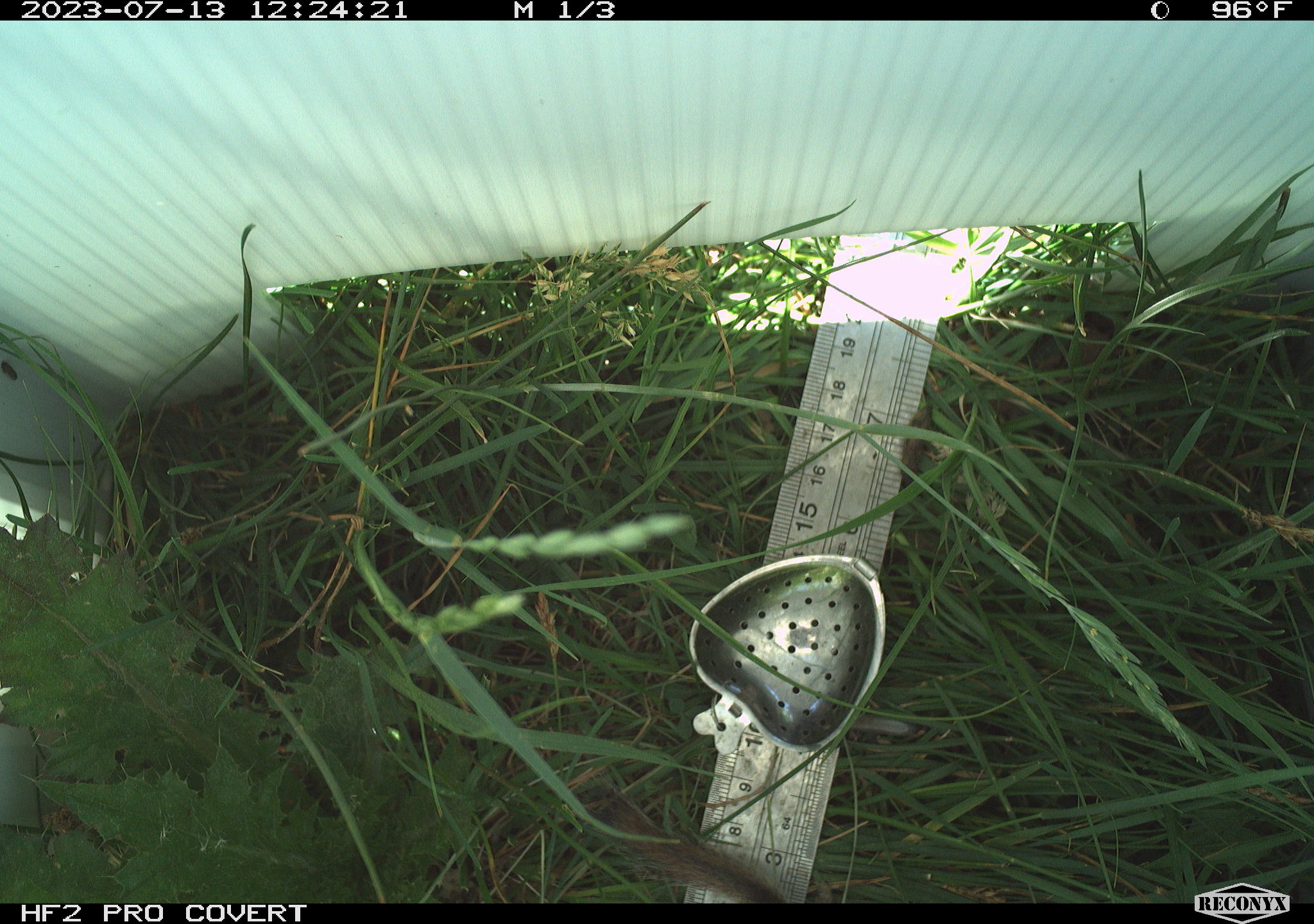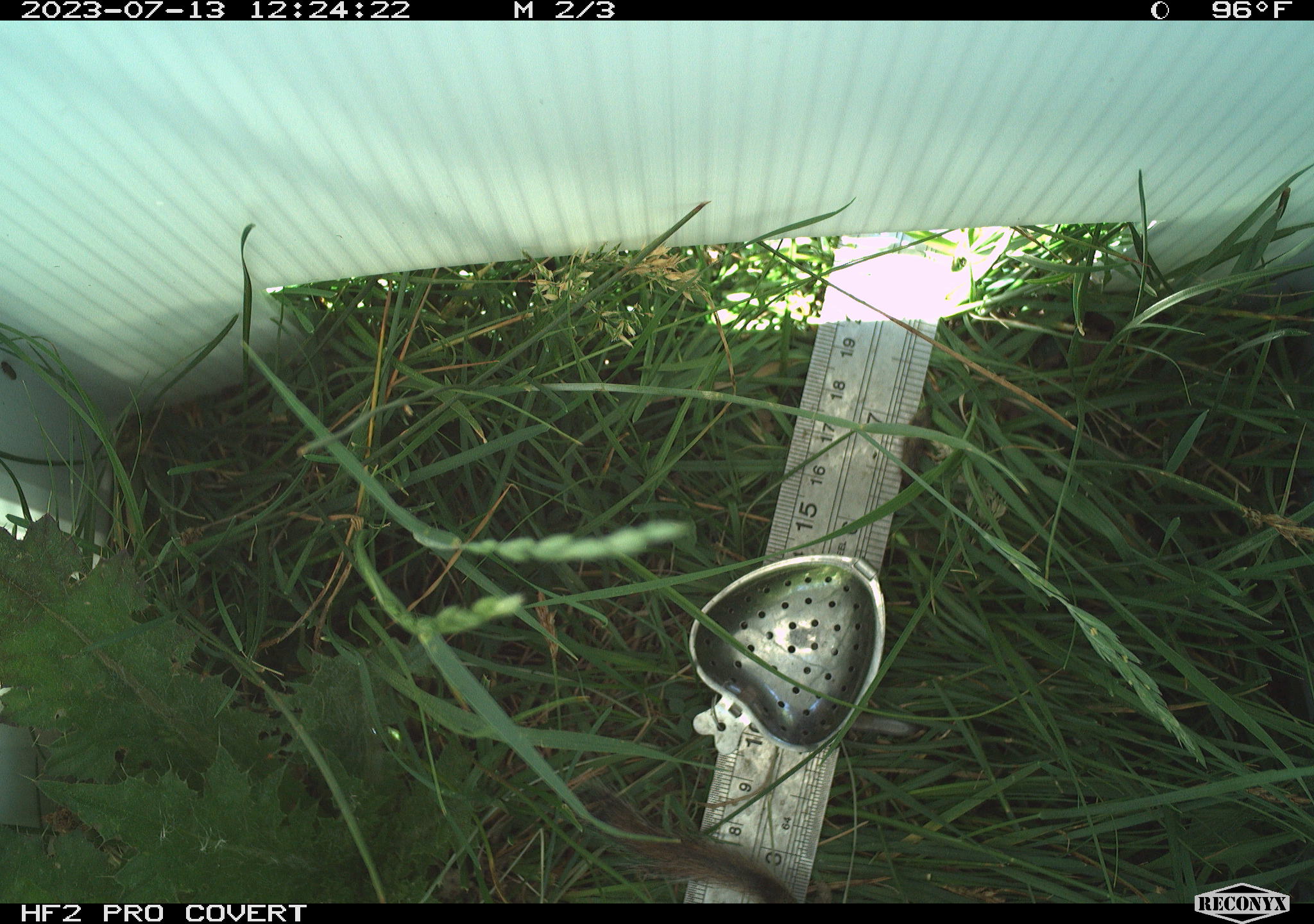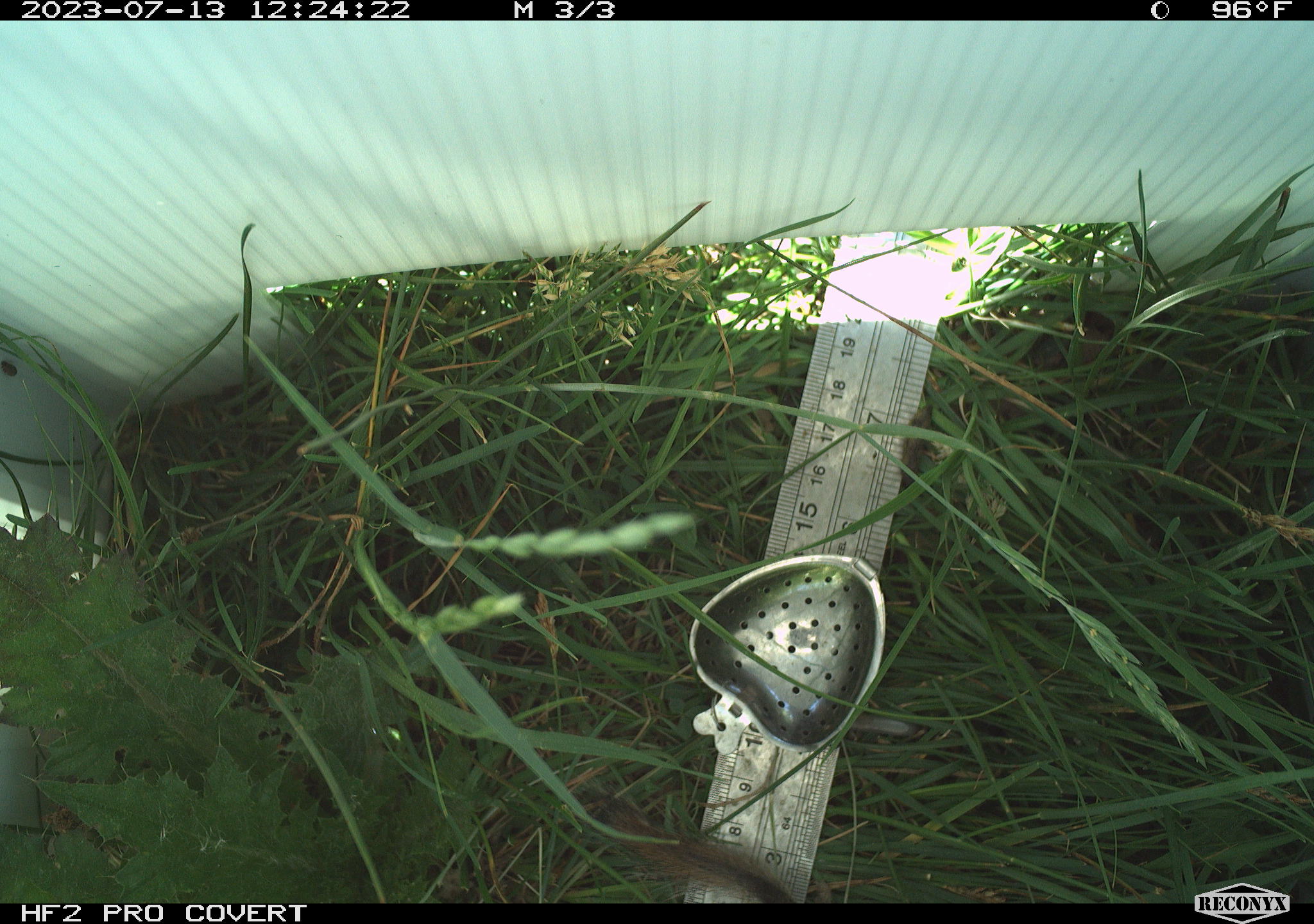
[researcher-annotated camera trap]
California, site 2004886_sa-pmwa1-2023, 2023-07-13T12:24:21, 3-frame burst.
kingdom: Animalia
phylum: Chordata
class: Mammalia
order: Rodentia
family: Sciuridae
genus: Urocitellus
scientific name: Urocitellus beldingi beldingi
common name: belding's ground squirrel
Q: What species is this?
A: Belding's ground squirrel (Urocitellus beldingi beldingi).